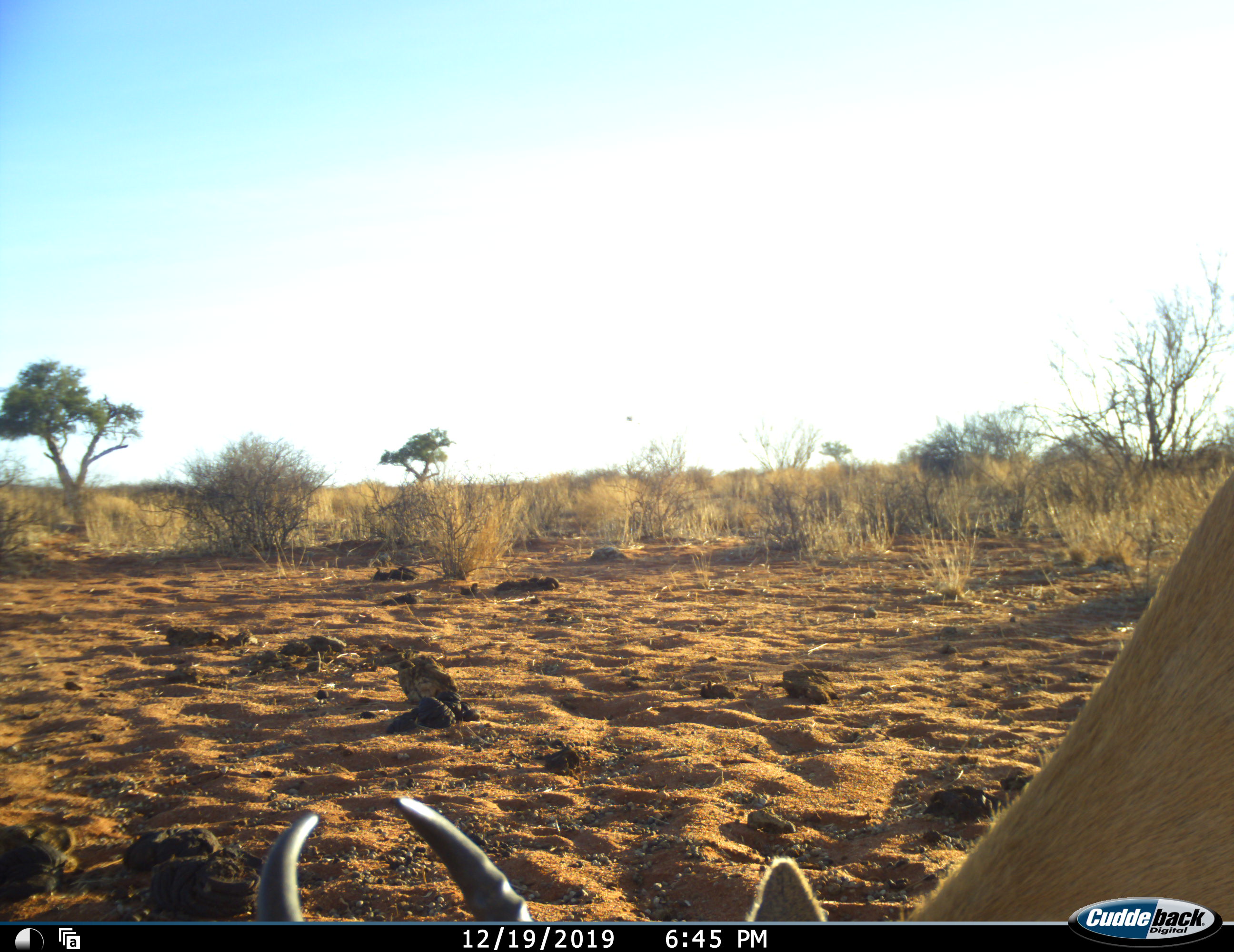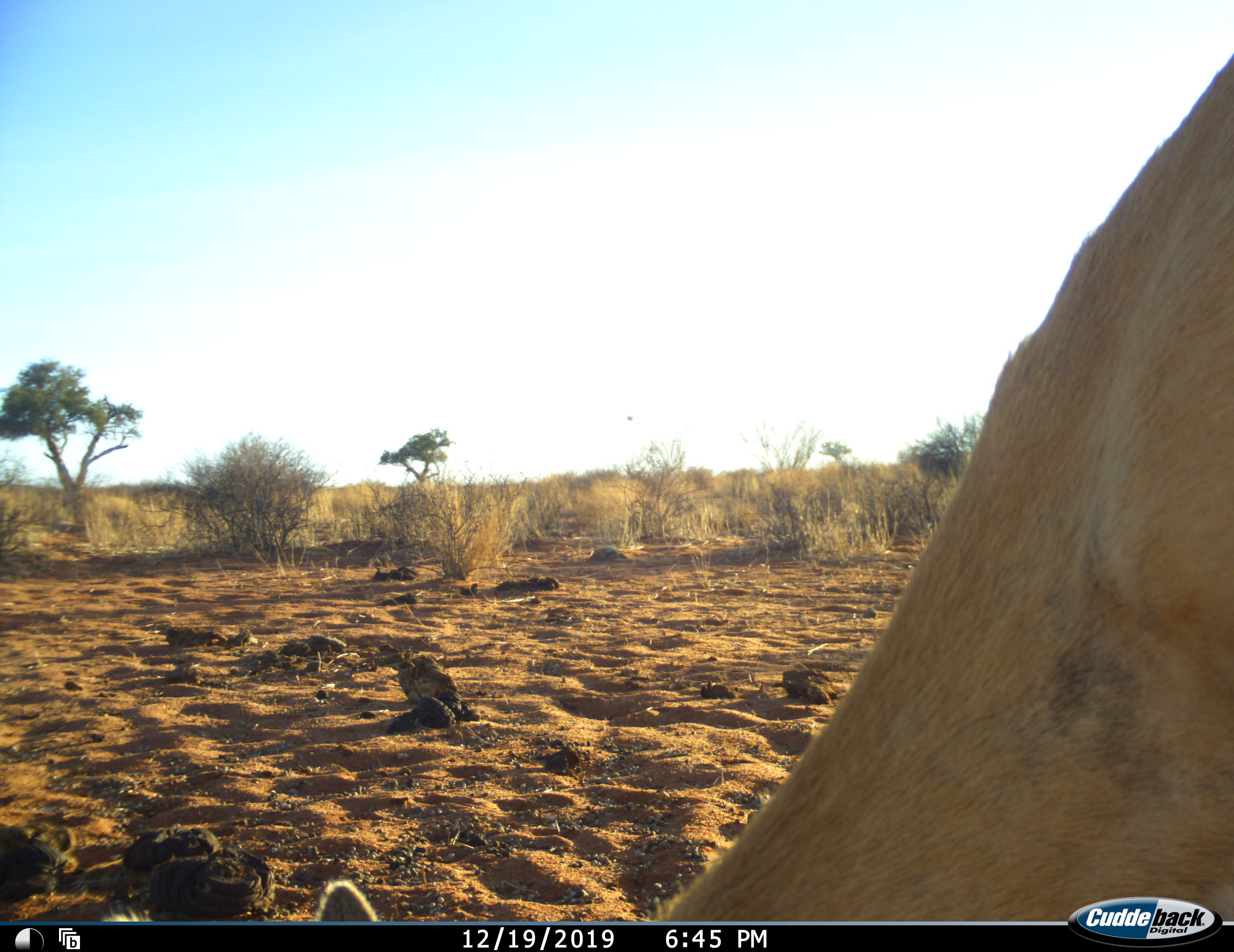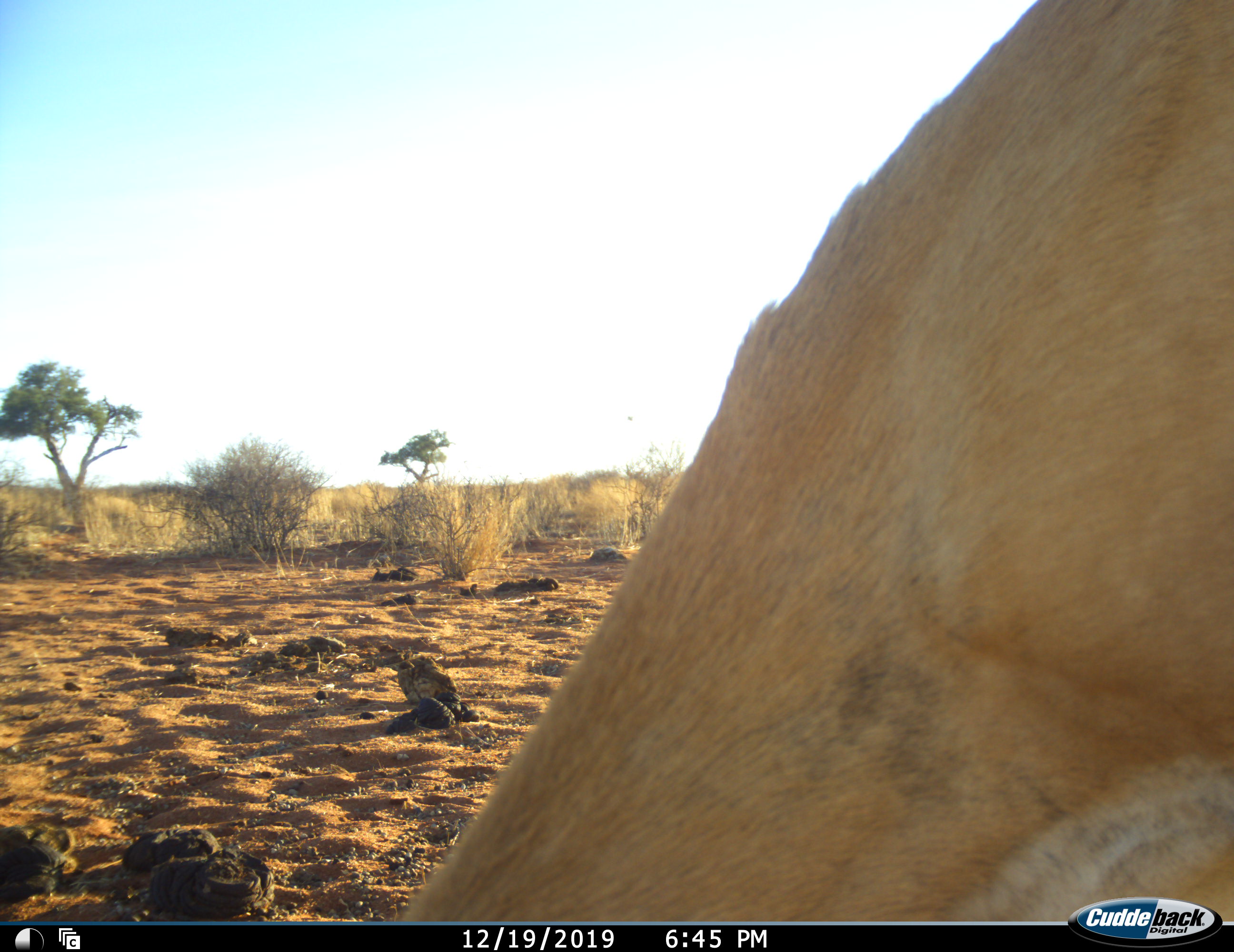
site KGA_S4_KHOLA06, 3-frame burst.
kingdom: Animalia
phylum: Chordata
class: Mammalia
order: Artiodactyla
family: Bovidae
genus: Antidorcas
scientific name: Antidorcas marsupialis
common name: springbok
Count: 1.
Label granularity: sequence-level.